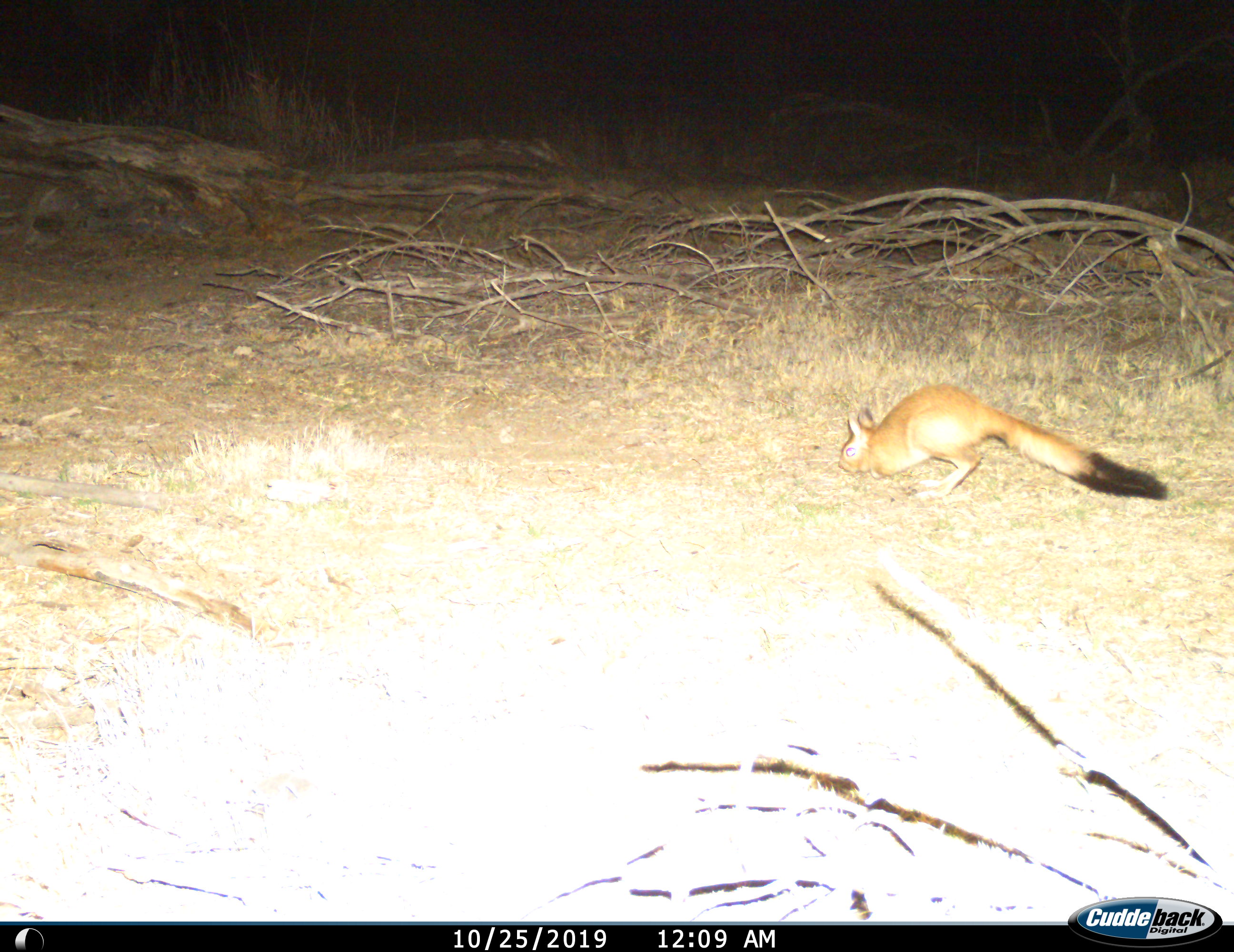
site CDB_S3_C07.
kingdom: Animalia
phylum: Chordata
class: Mammalia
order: Rodentia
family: Pedetidae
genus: Pedetes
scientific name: Pedetes capensis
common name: springhare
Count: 1.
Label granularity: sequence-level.